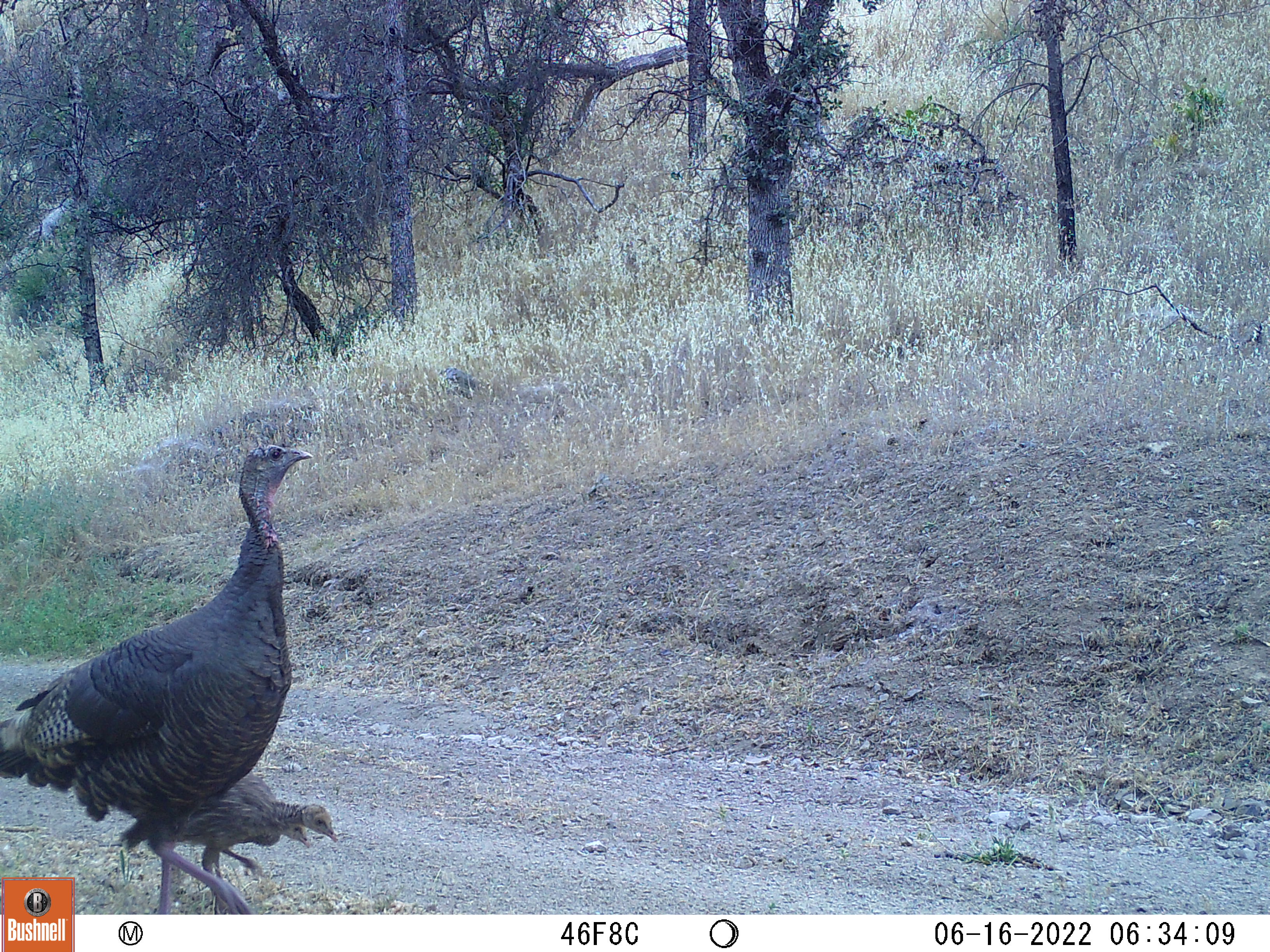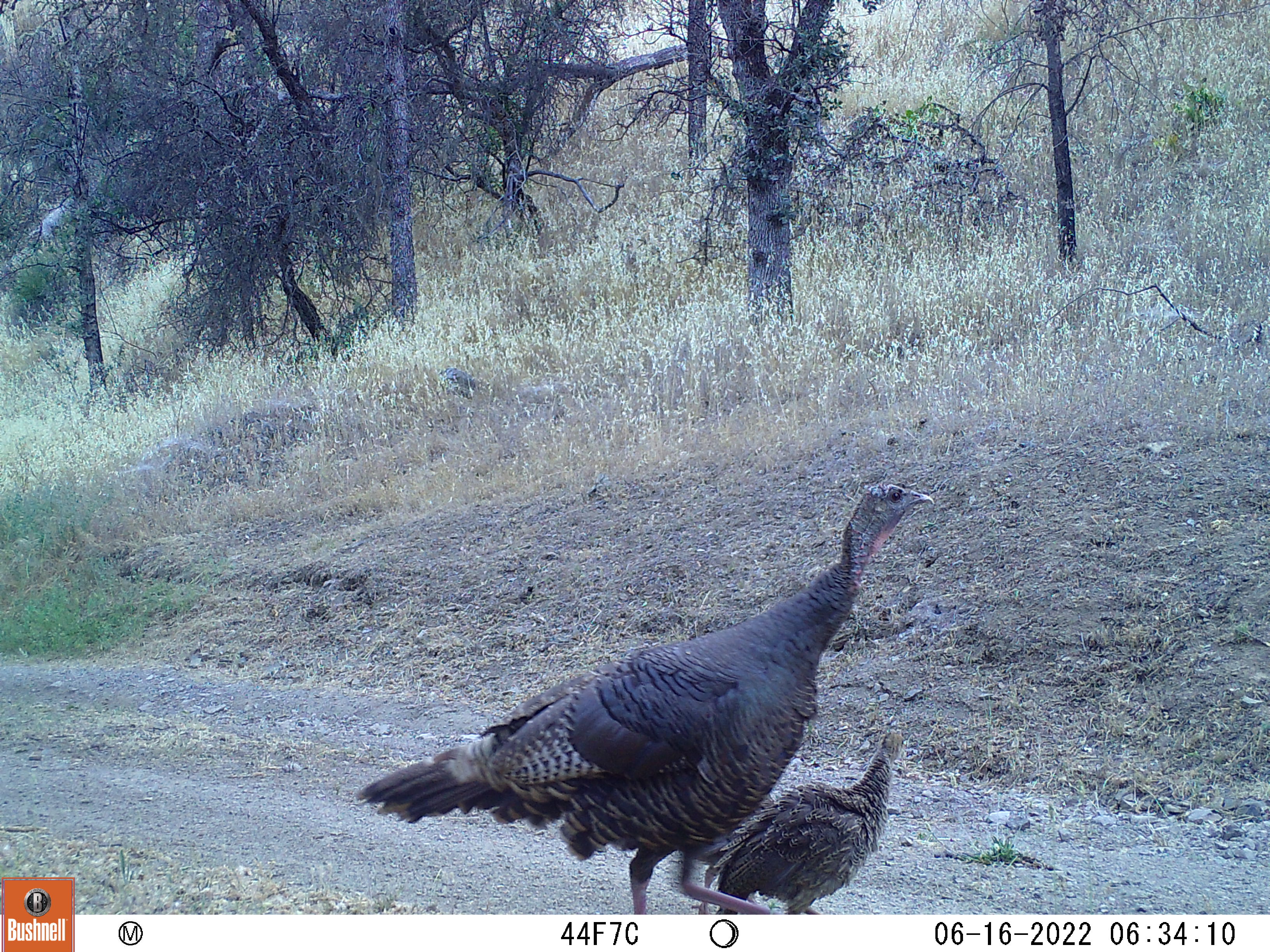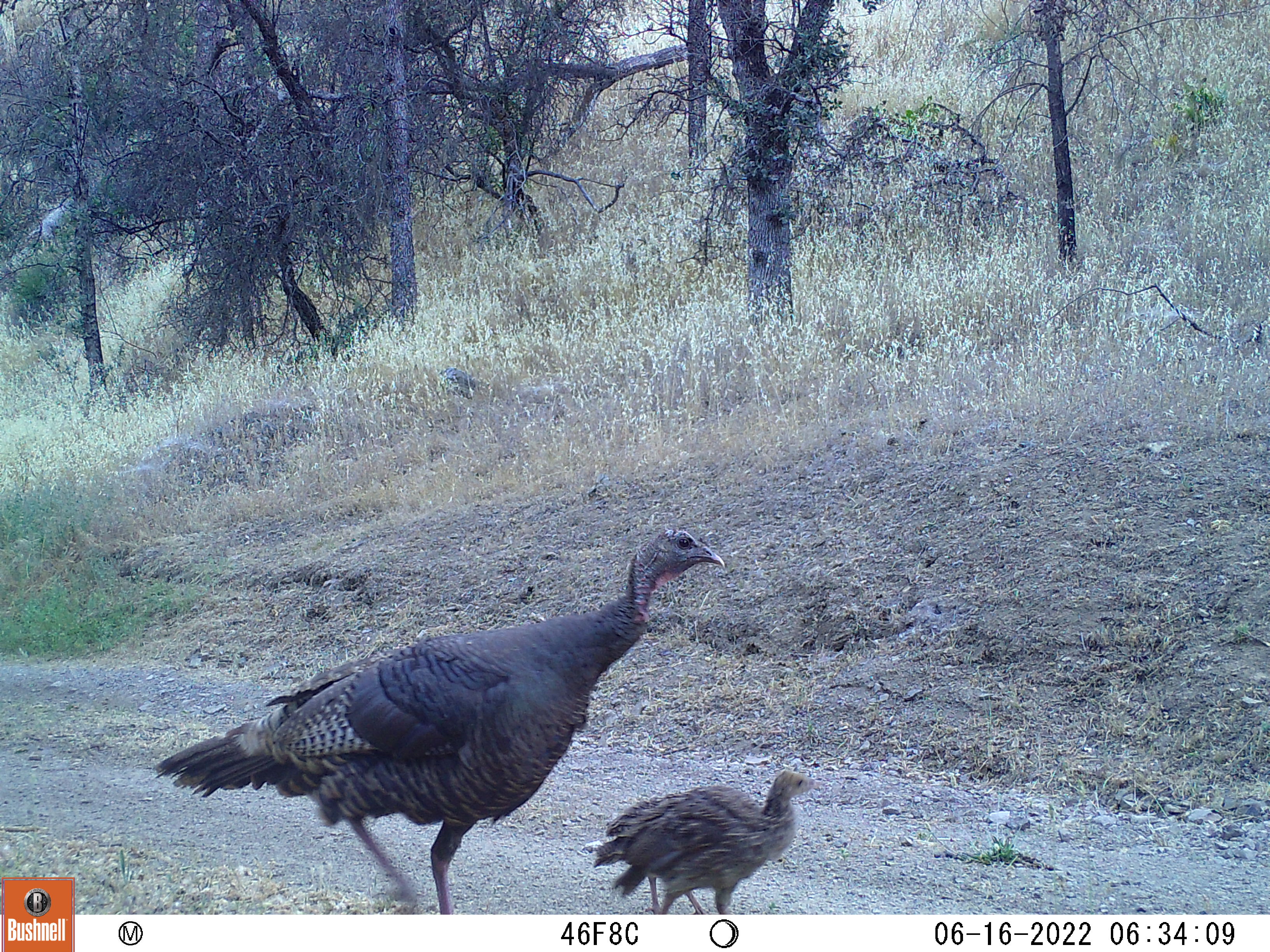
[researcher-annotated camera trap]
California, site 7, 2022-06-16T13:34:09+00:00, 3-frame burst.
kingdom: Animalia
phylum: Chordata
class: Aves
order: Galliformes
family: Phasianidae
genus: Meleagris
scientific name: Meleagris gallopavo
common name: turkey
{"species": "turkey (Meleagris gallopavo)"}